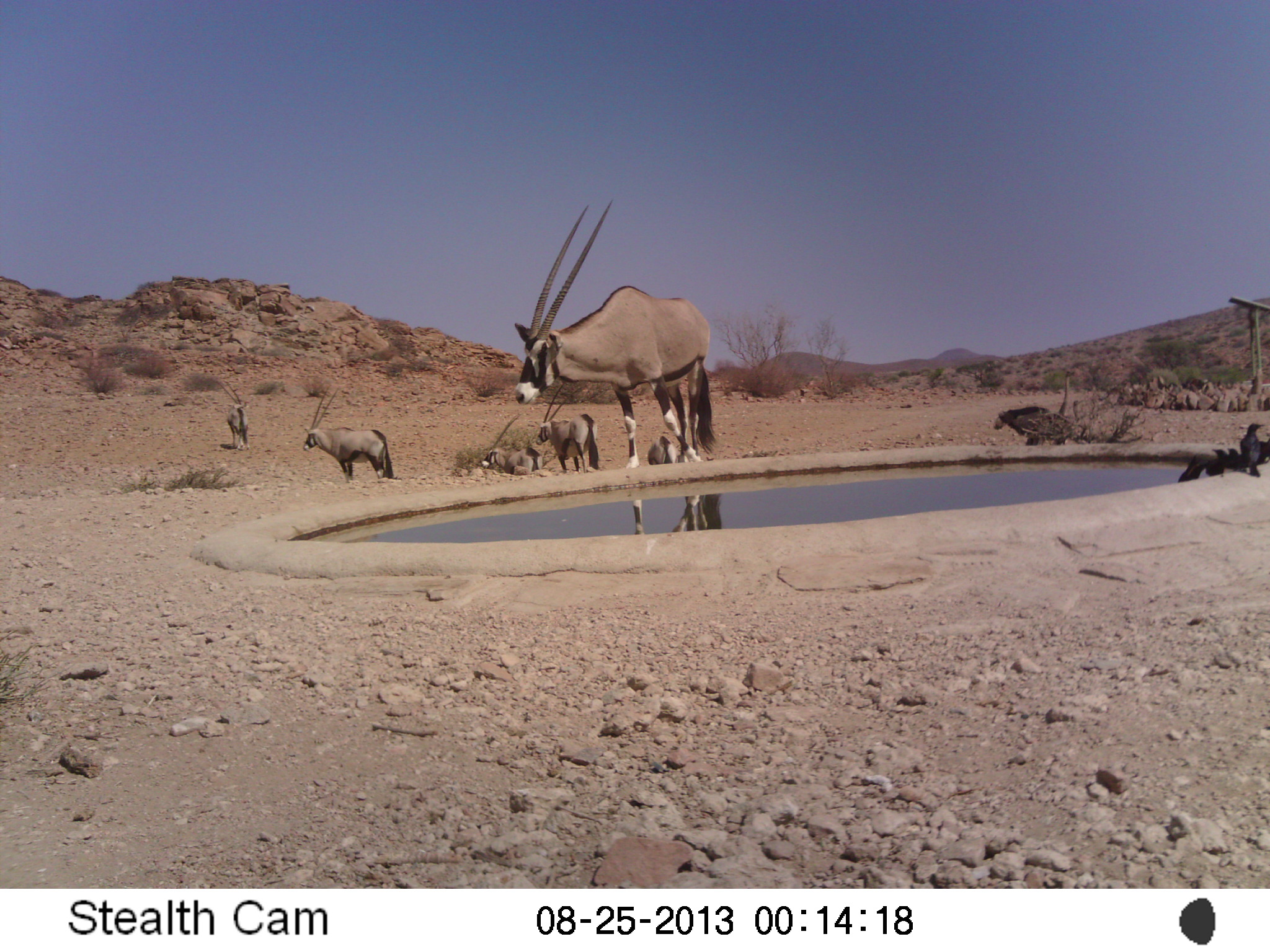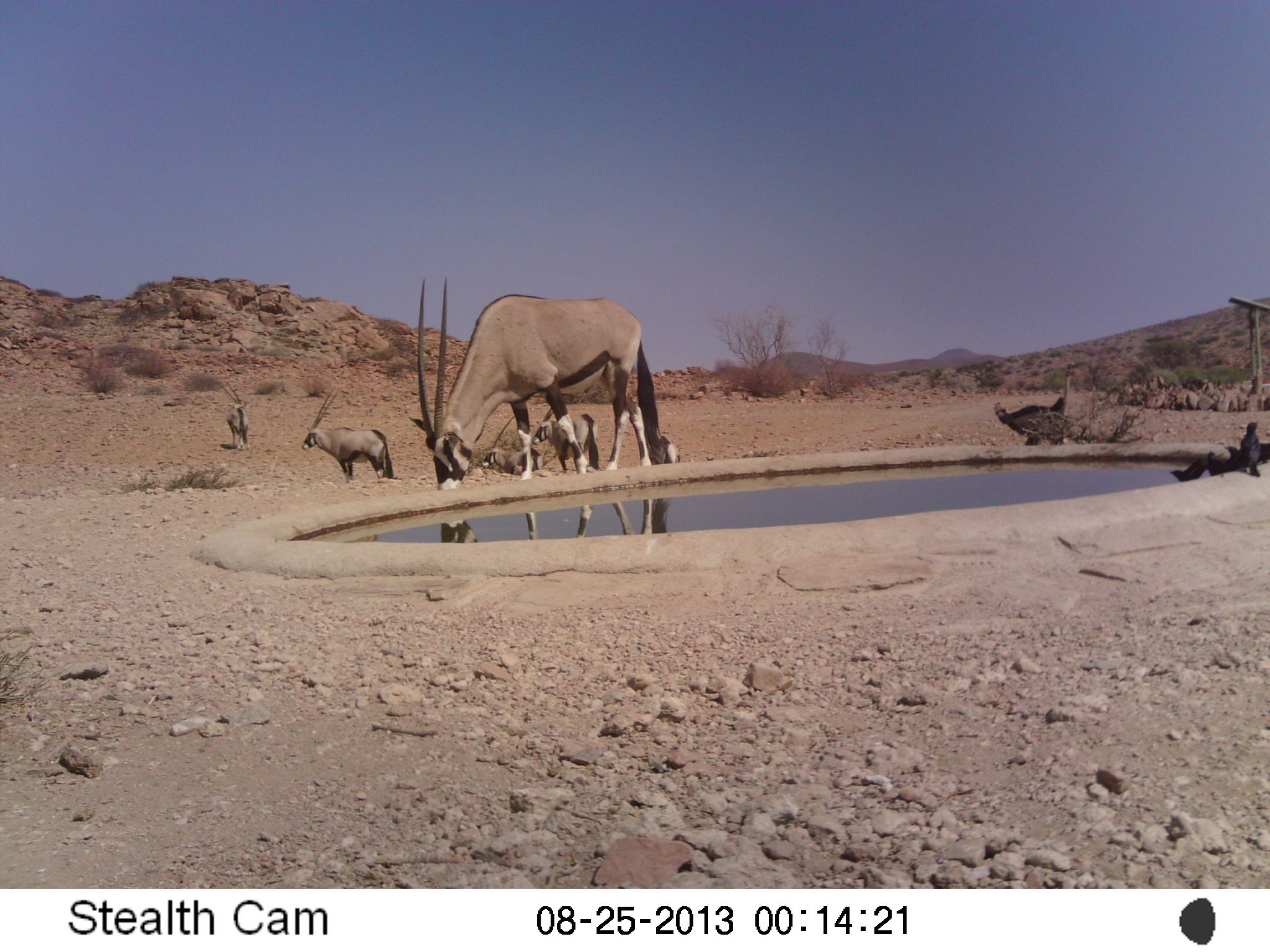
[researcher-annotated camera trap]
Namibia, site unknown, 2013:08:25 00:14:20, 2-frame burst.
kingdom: Animalia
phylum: Chordata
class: Mammalia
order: Artiodactyla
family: Bovidae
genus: Oryx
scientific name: Oryx gazella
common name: gemsbok